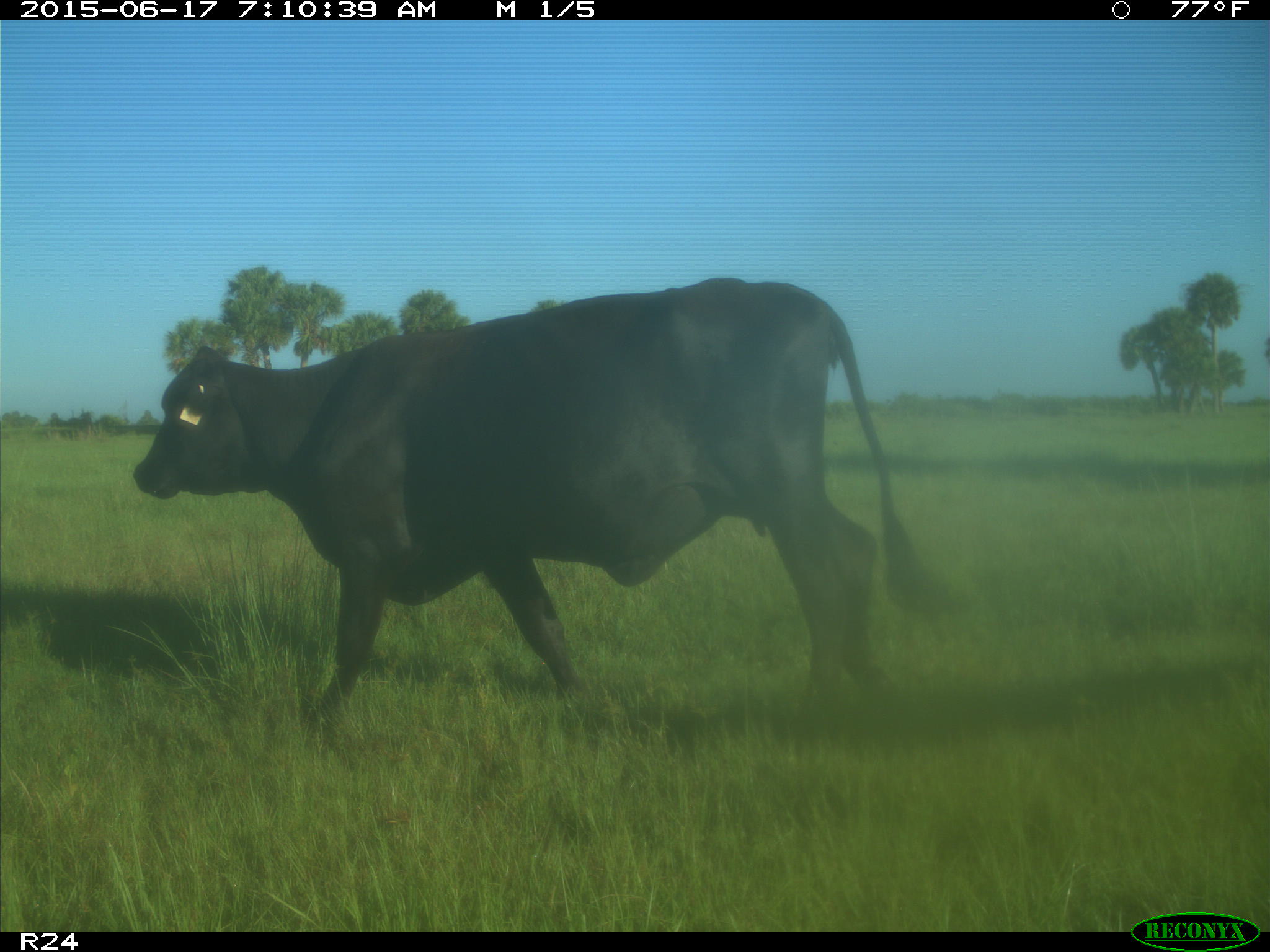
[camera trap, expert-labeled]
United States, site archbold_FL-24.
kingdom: Animalia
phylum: Chordata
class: Mammalia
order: Artiodactyla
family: Bovidae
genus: Bos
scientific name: Bos taurus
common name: domestic cow